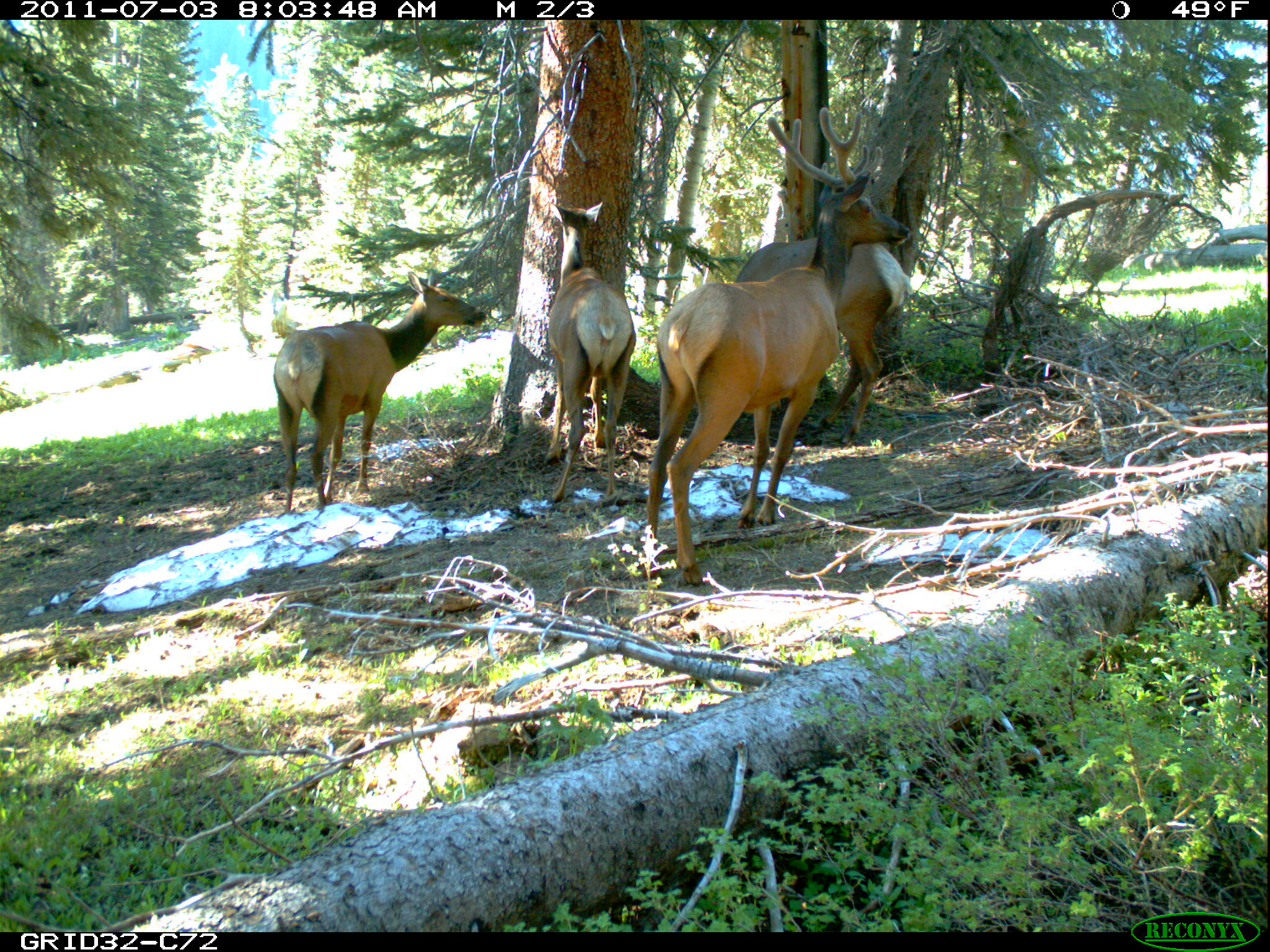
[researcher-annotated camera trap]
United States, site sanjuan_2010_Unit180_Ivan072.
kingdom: Animalia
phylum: Chordata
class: Mammalia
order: Artiodactyla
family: Cervidae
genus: Cervus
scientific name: Cervus elaphus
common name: red deer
Cervus elaphus (red deer).